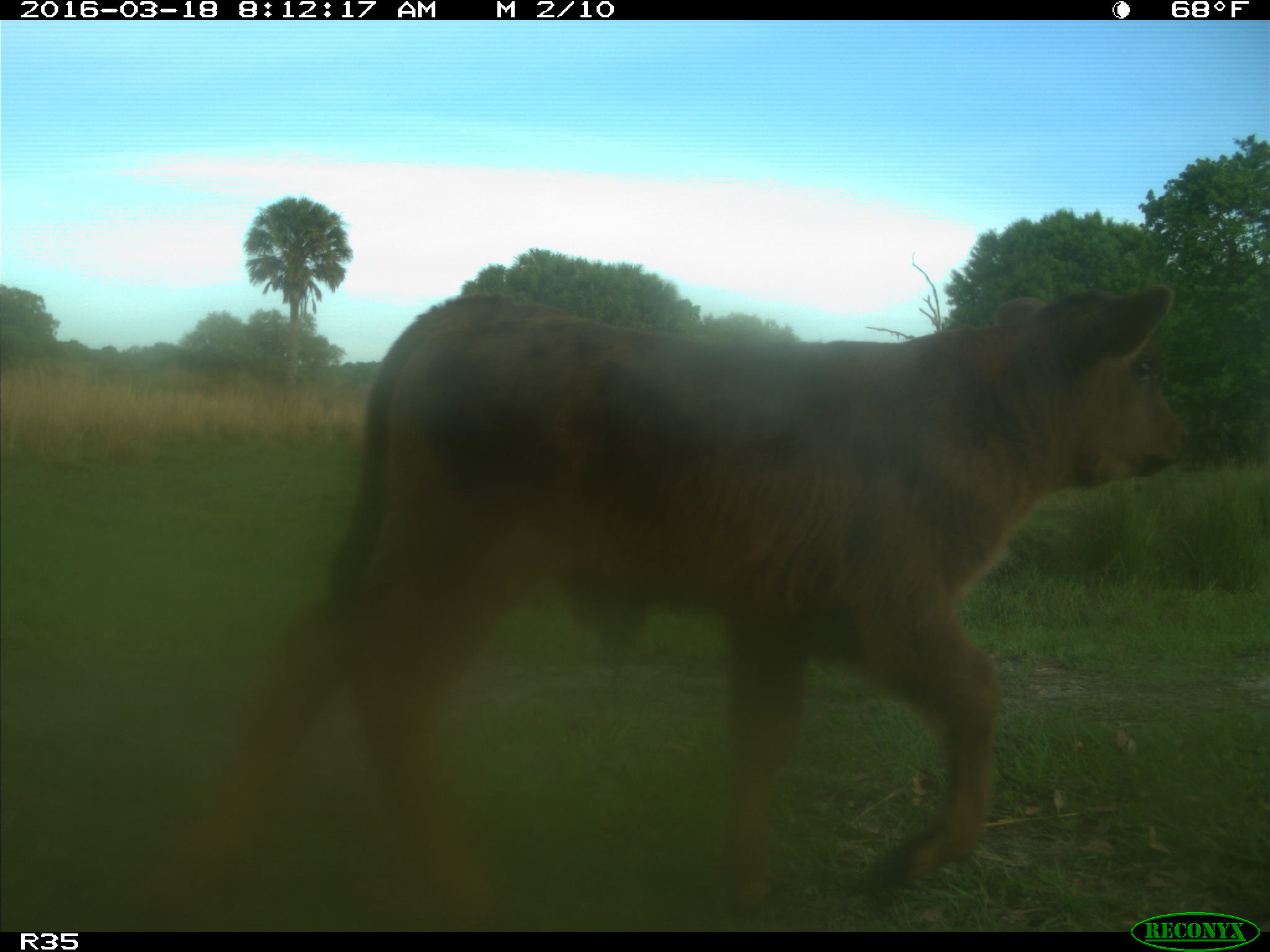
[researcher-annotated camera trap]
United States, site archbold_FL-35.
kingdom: Animalia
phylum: Chordata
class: Mammalia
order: Artiodactyla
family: Bovidae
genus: Bos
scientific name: Bos taurus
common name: domestic cow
Bos taurus (domestic cow).